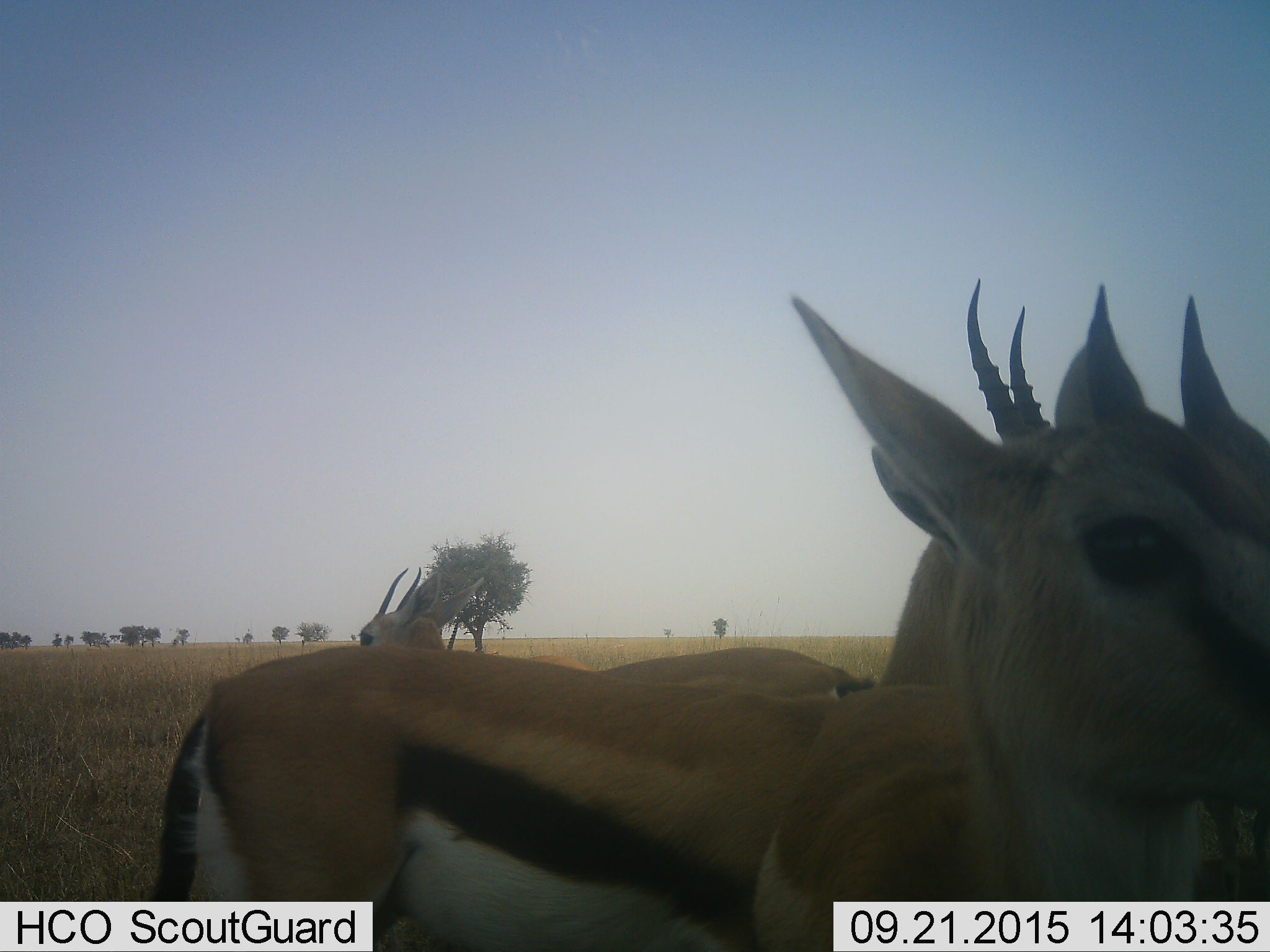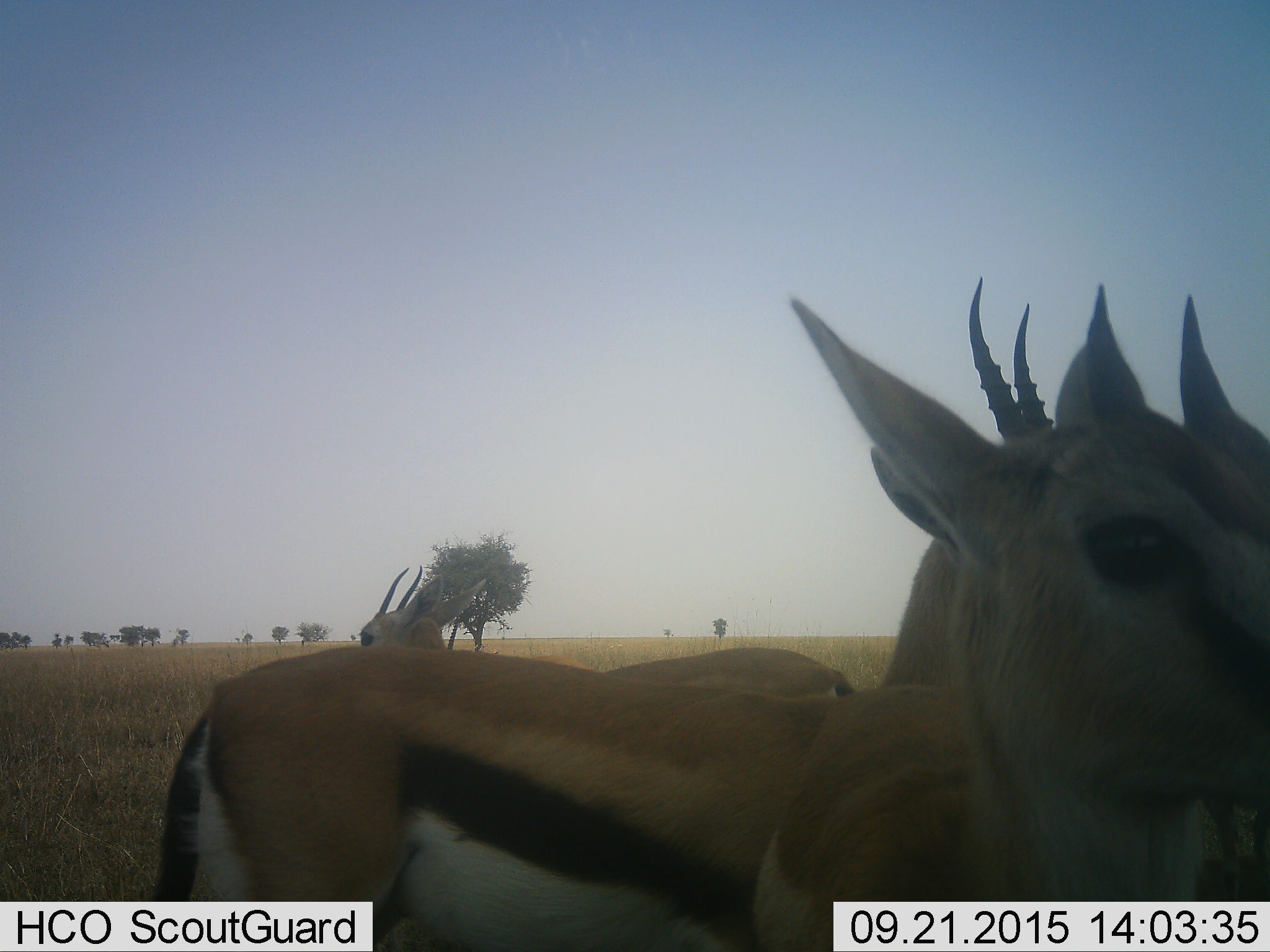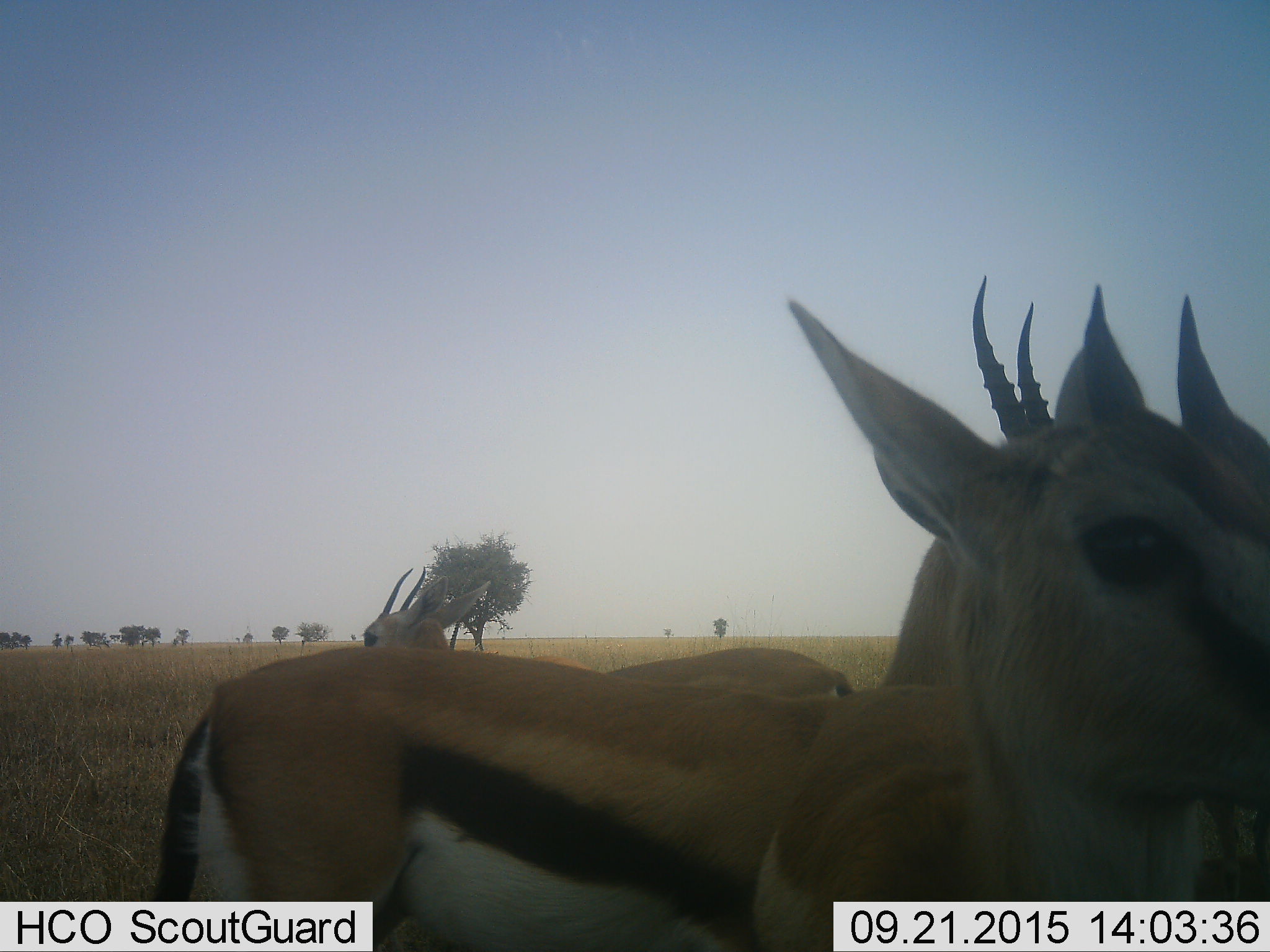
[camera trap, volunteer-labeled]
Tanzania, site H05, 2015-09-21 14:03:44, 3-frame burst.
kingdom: Animalia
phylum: Chordata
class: Mammalia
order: Artiodactyla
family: Bovidae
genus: Eudorcas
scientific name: Eudorcas thomsonii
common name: thomson's gazelle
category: gazellethomsons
Gazellethomsons (thomson's gazelle) (Eudorcas thomsonii), count 3. Behavior (volunteer vote fractions): standing 100%, resting 0%, moving 0%, interacting 10%. Young present (vote fraction): 0%. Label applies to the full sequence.